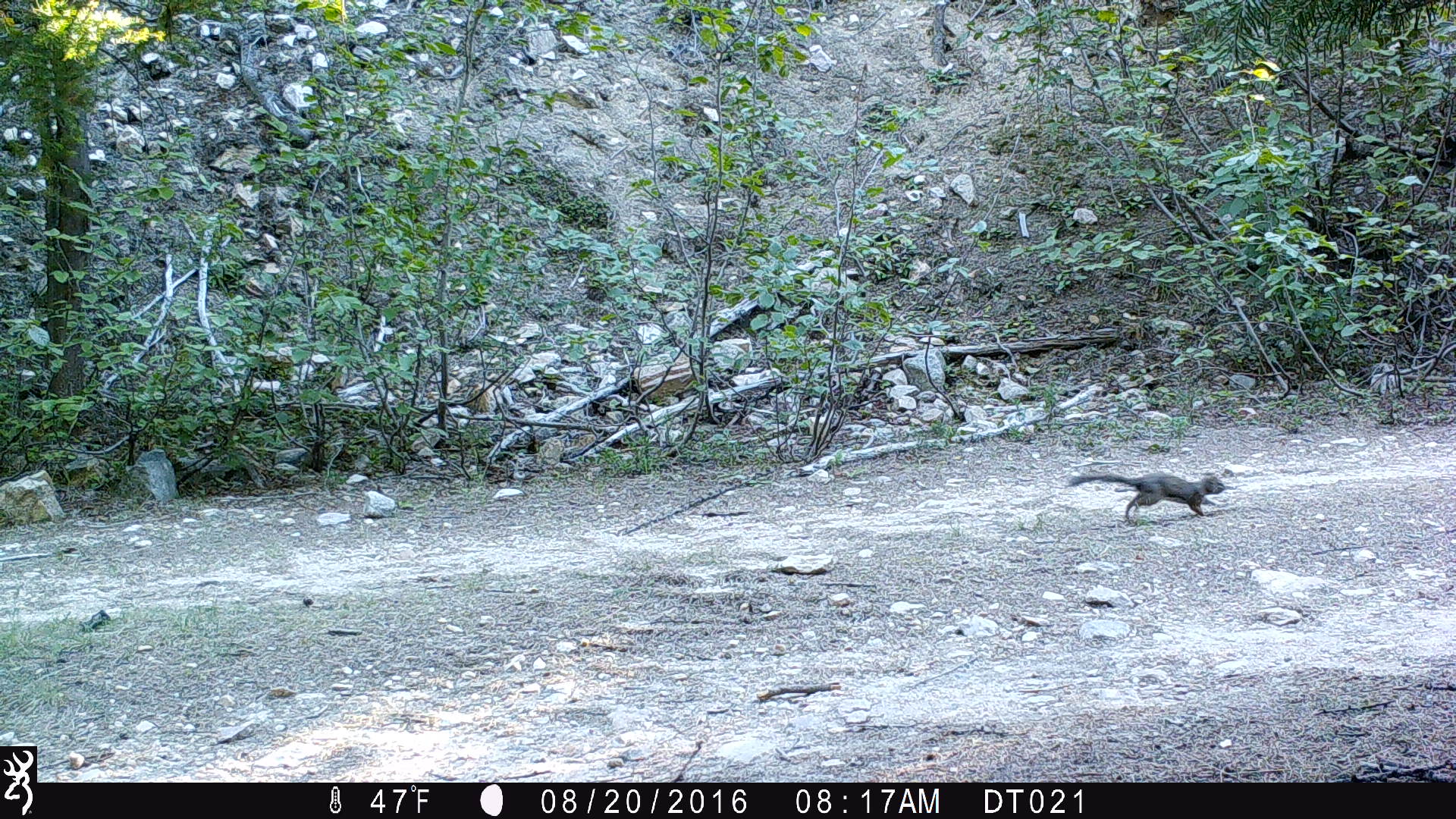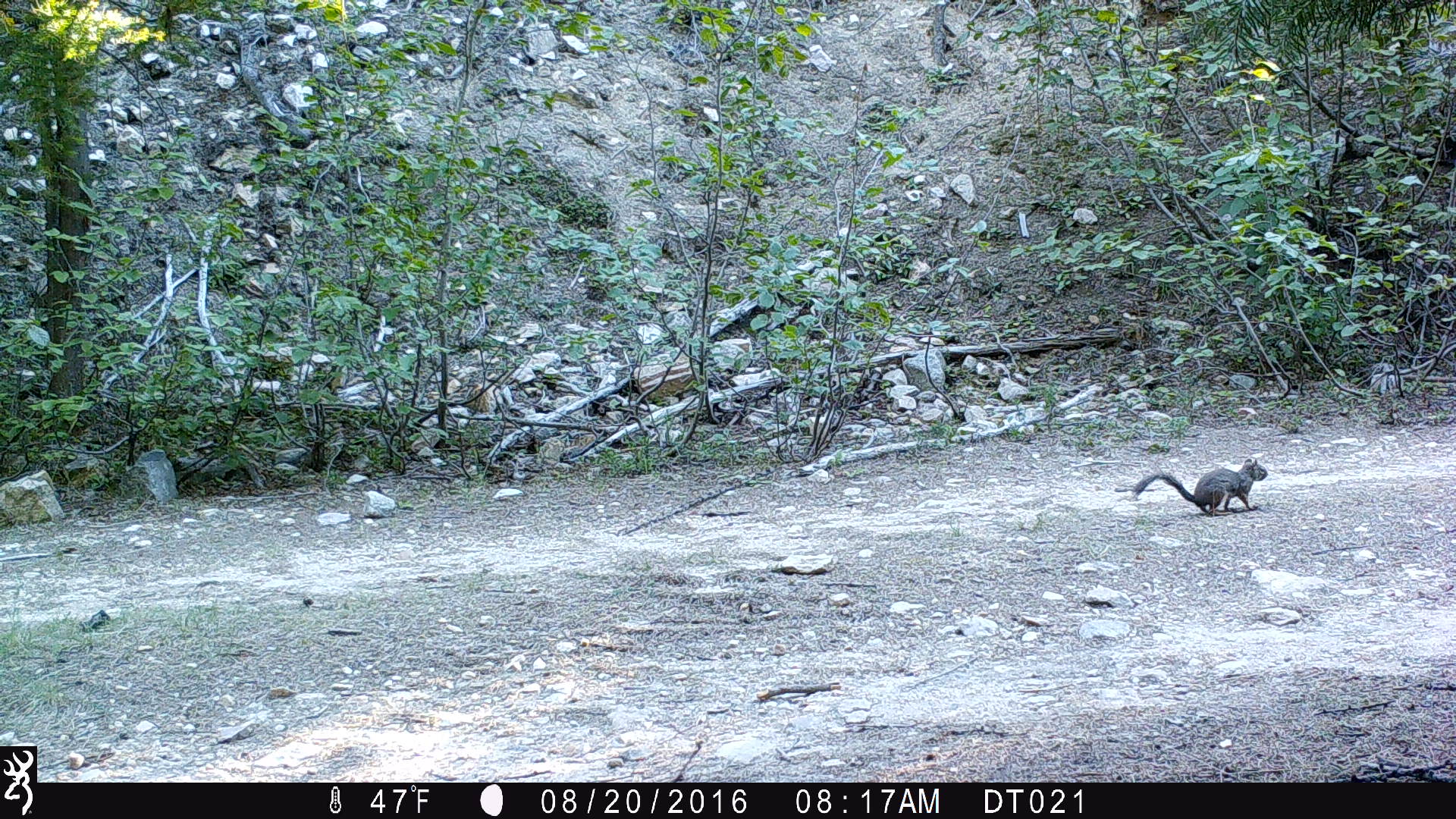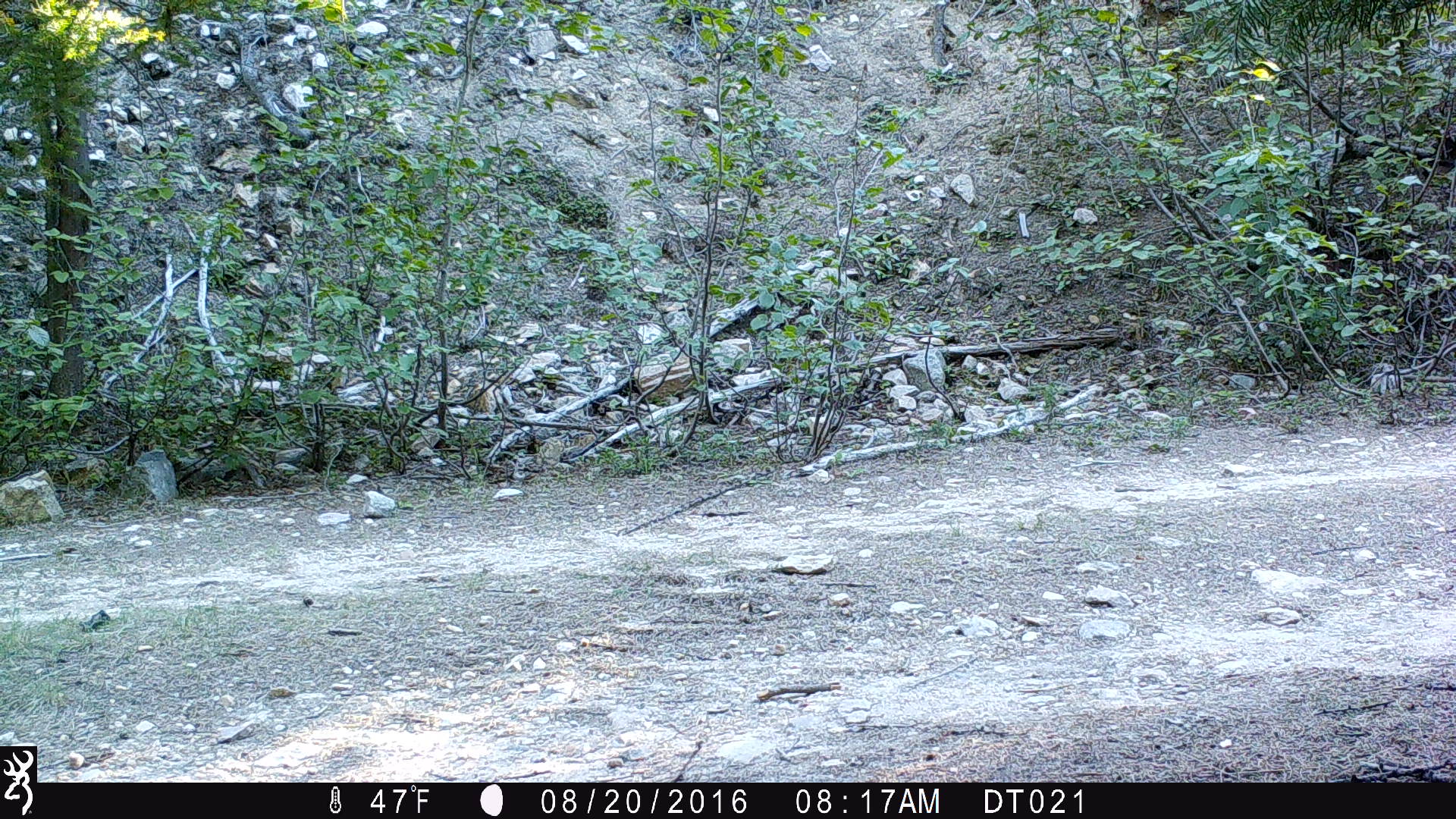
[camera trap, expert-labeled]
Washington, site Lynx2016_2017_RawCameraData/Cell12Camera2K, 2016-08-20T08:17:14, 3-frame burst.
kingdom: Animalia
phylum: Chordata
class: Mammalia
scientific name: Mammalia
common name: small mammal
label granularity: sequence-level